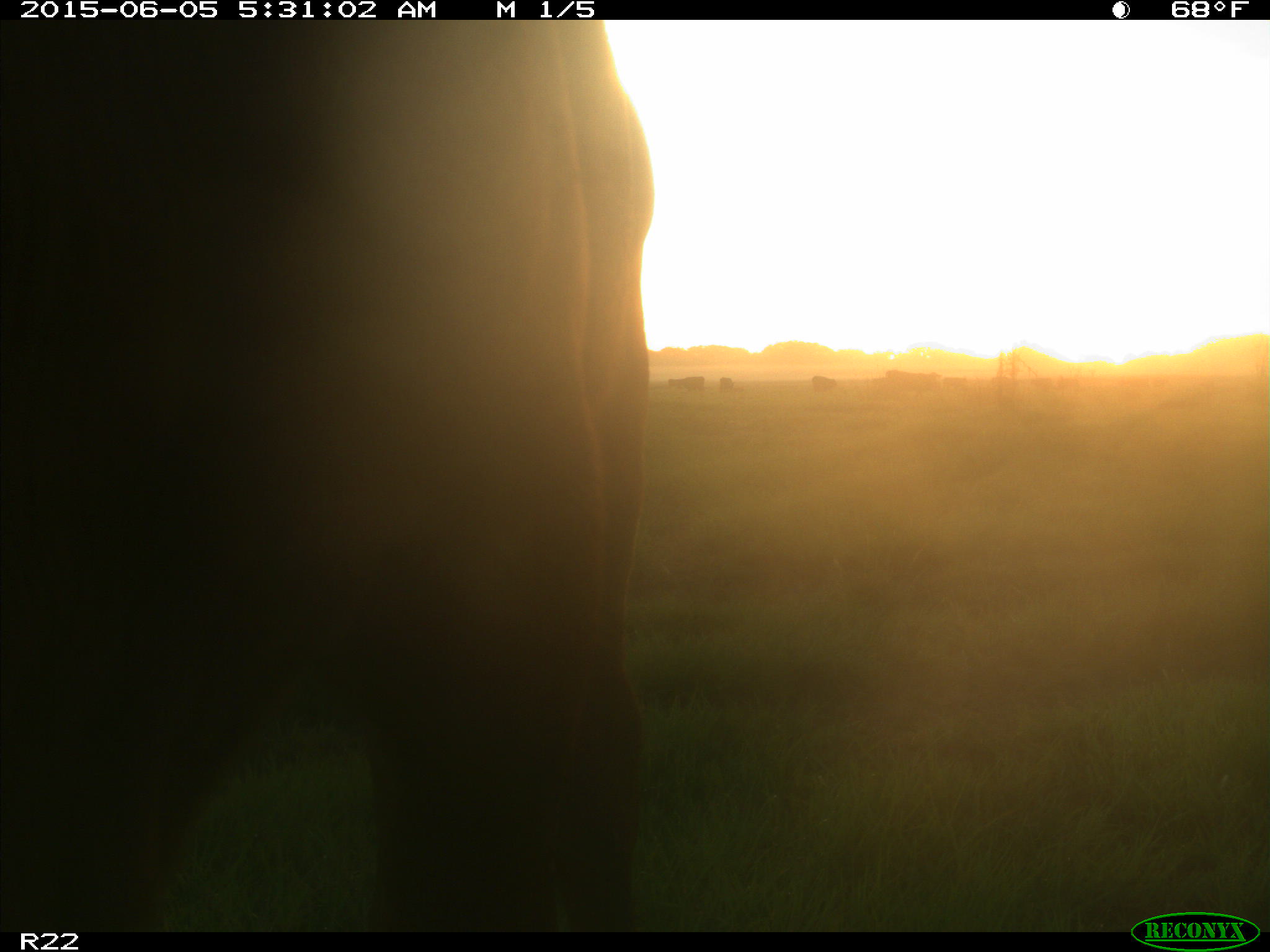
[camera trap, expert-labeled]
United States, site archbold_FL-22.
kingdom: Animalia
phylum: Chordata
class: Mammalia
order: Artiodactyla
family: Bovidae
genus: Bos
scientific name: Bos taurus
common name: domestic cow